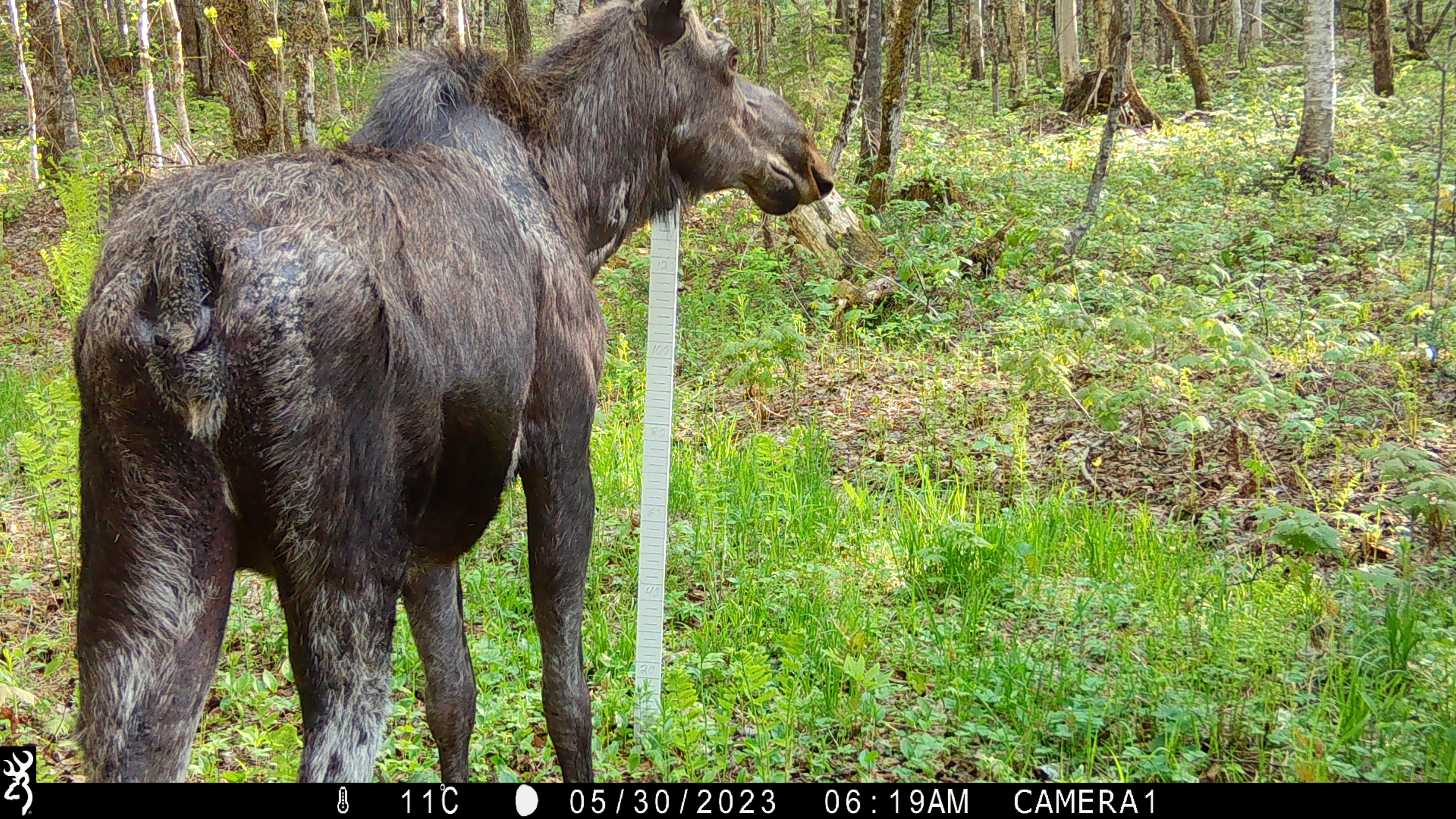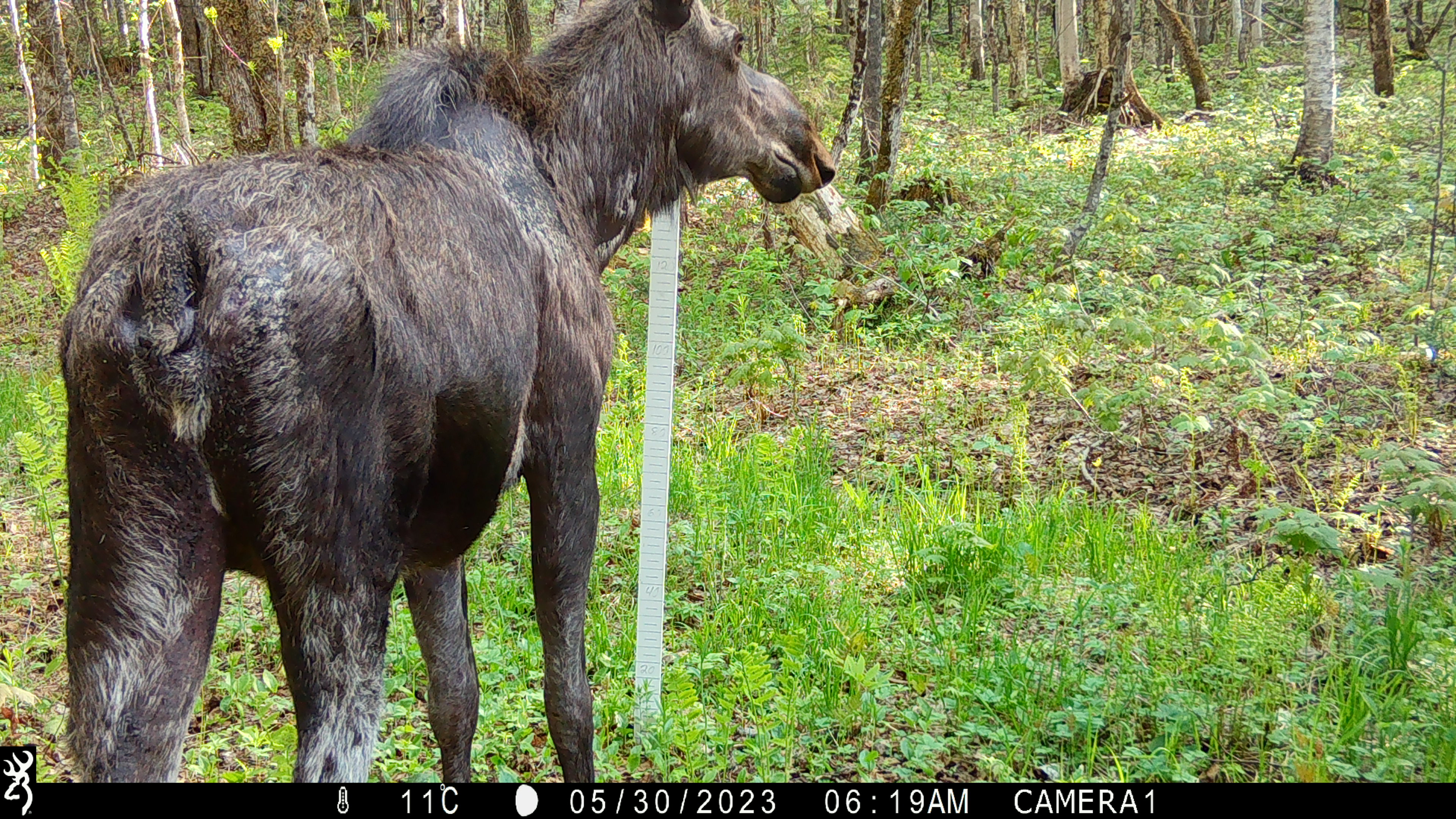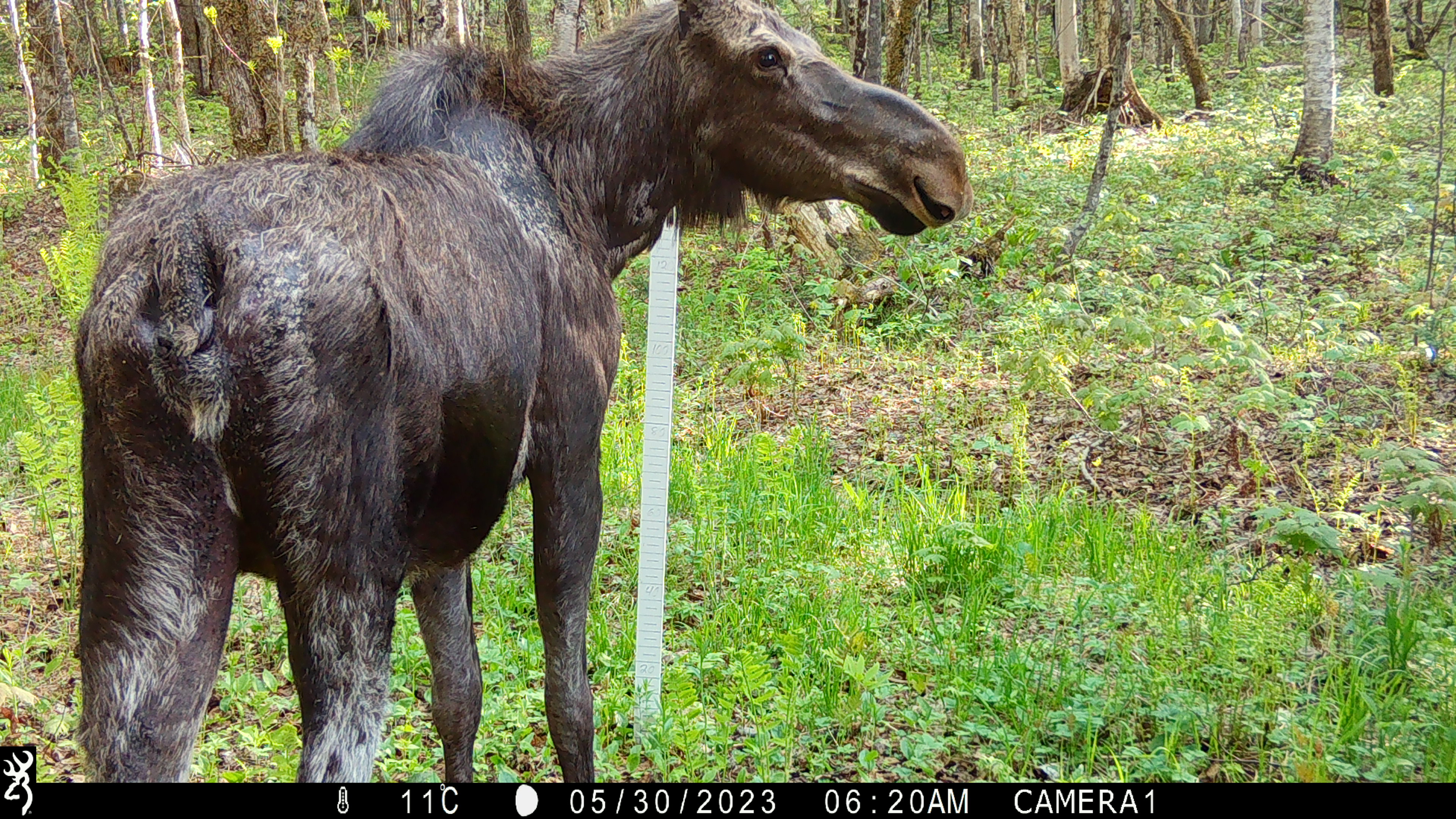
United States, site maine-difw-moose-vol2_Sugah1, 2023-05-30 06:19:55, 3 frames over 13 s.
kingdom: Animalia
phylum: Chordata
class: Mammalia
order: Artiodactyla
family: Cervidae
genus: Alces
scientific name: Alces alces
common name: moose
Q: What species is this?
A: Moose (Alces alces).